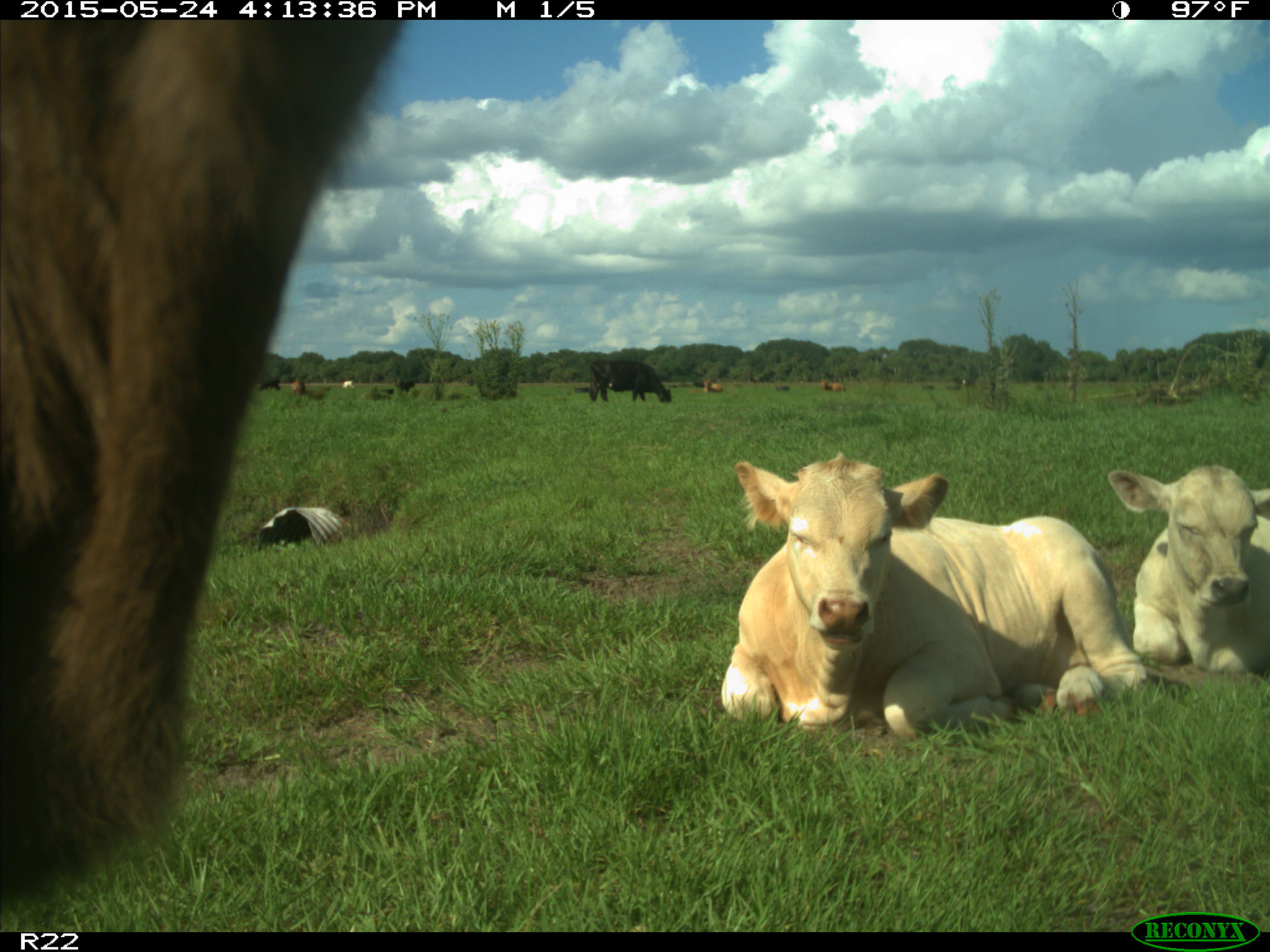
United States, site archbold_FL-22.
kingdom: Animalia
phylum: Chordata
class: Mammalia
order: Artiodactyla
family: Bovidae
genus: Bos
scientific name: Bos taurus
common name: domestic cow